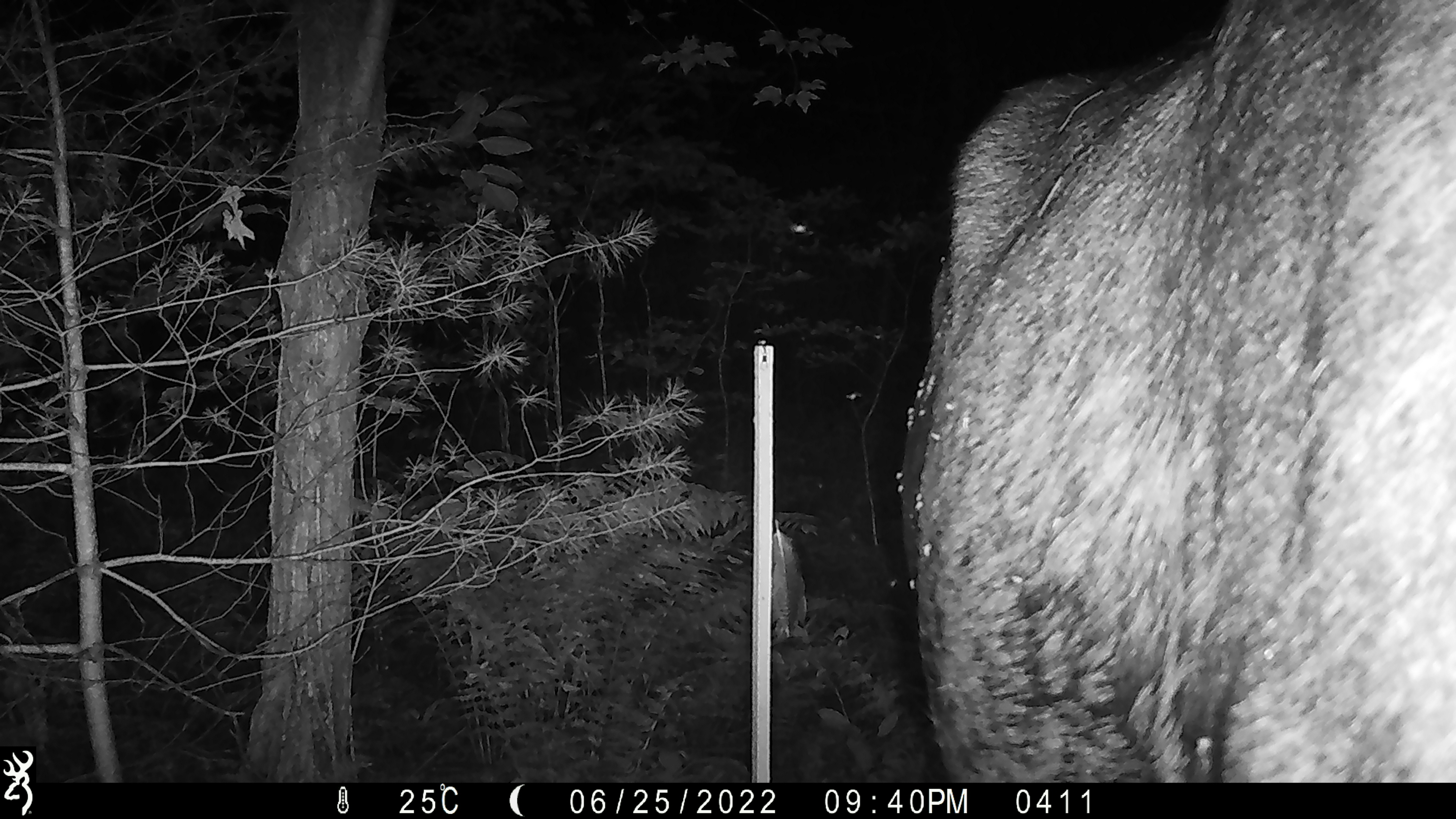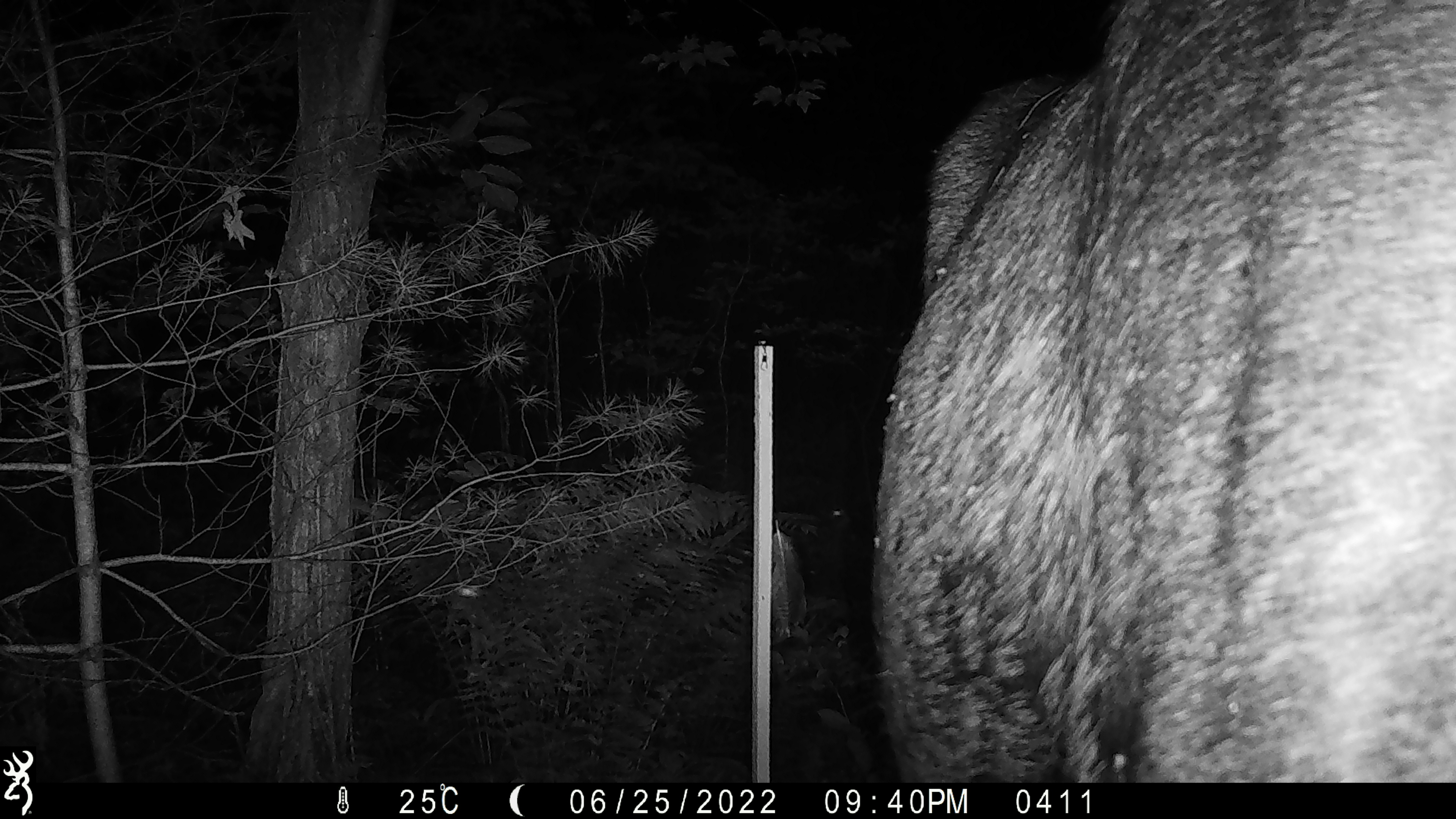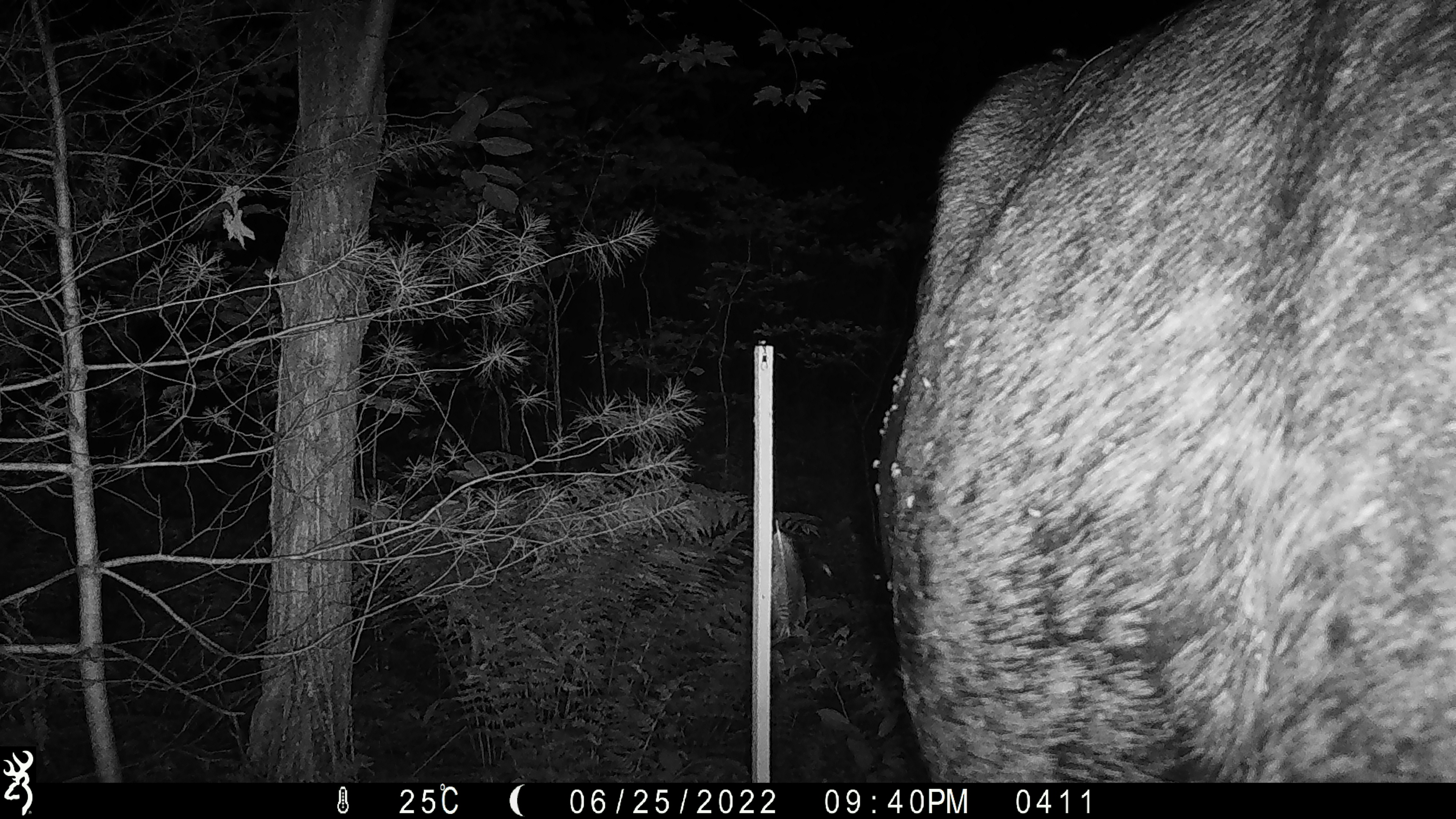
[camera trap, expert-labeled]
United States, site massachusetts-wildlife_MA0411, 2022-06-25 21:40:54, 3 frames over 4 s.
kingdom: Animalia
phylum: Chordata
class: Mammalia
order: Artiodactyla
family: Cervidae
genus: Alces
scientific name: Alces alces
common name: moose